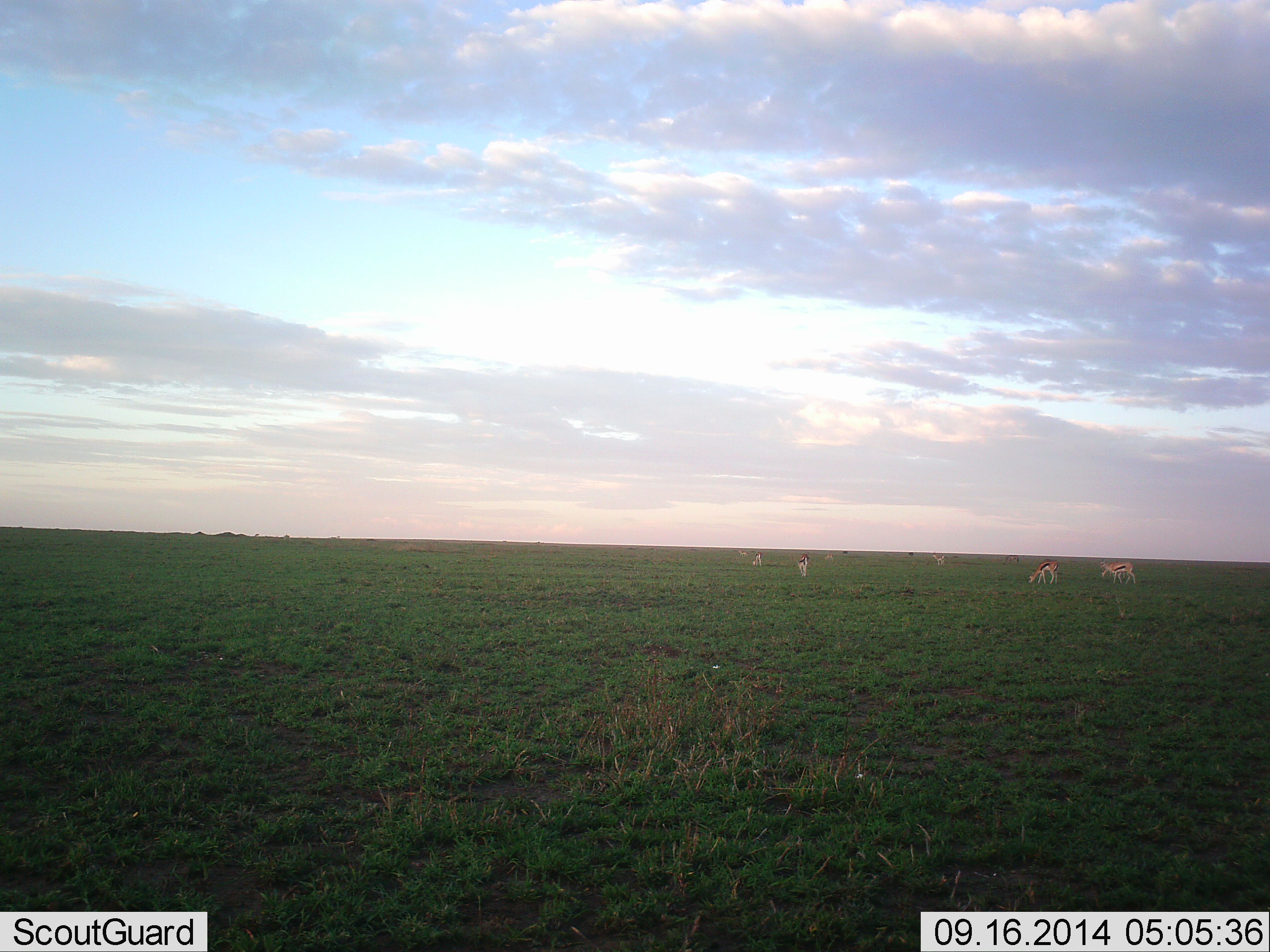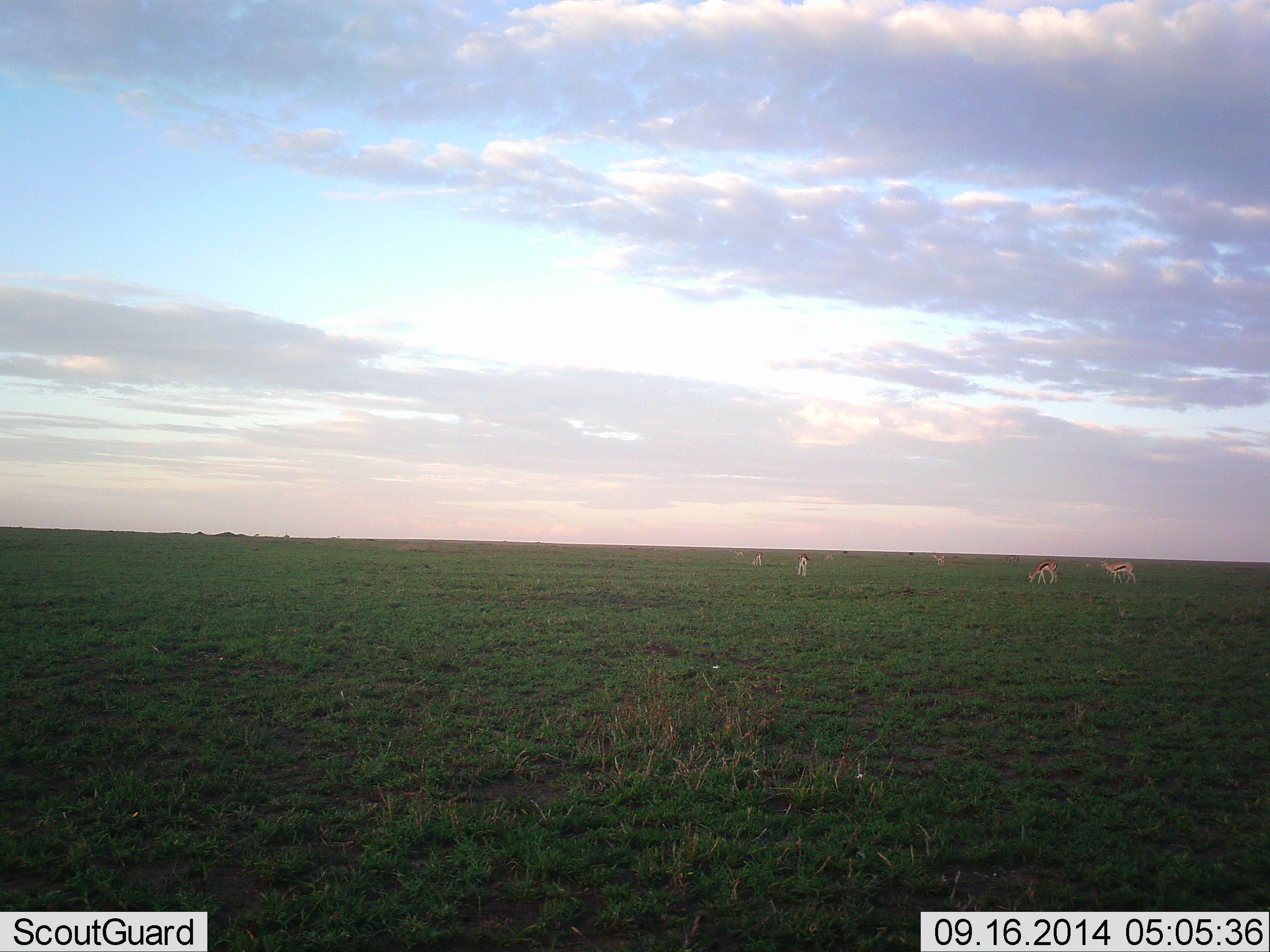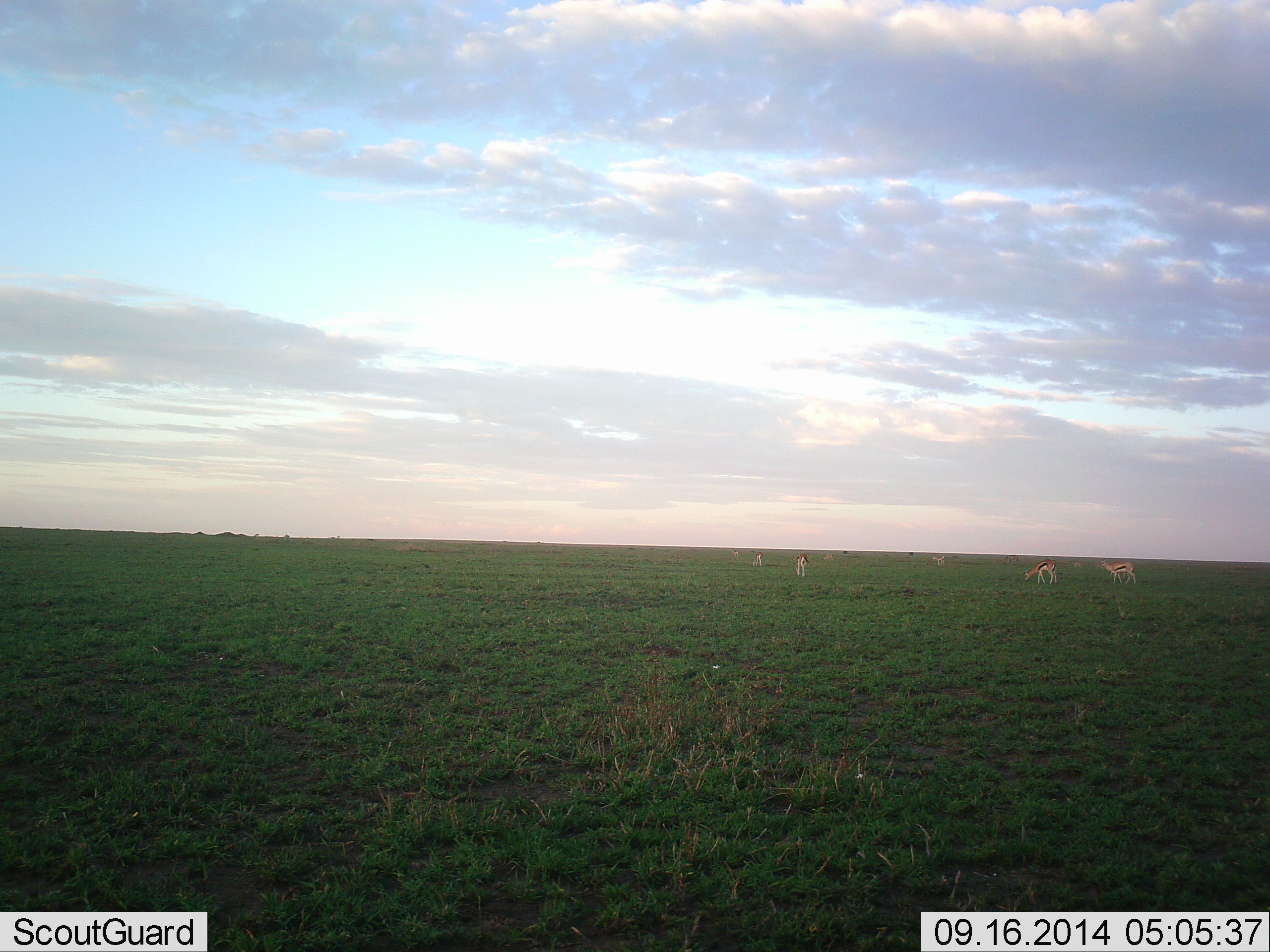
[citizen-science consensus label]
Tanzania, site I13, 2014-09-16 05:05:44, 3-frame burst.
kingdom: Animalia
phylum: Chordata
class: Mammalia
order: Artiodactyla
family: Bovidae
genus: Eudorcas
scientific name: Eudorcas thomsonii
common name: thomson's gazelle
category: gazellethomsons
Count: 6.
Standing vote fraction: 50%.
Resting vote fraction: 0%.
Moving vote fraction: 50%.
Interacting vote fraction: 0%.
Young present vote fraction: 0%.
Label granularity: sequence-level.